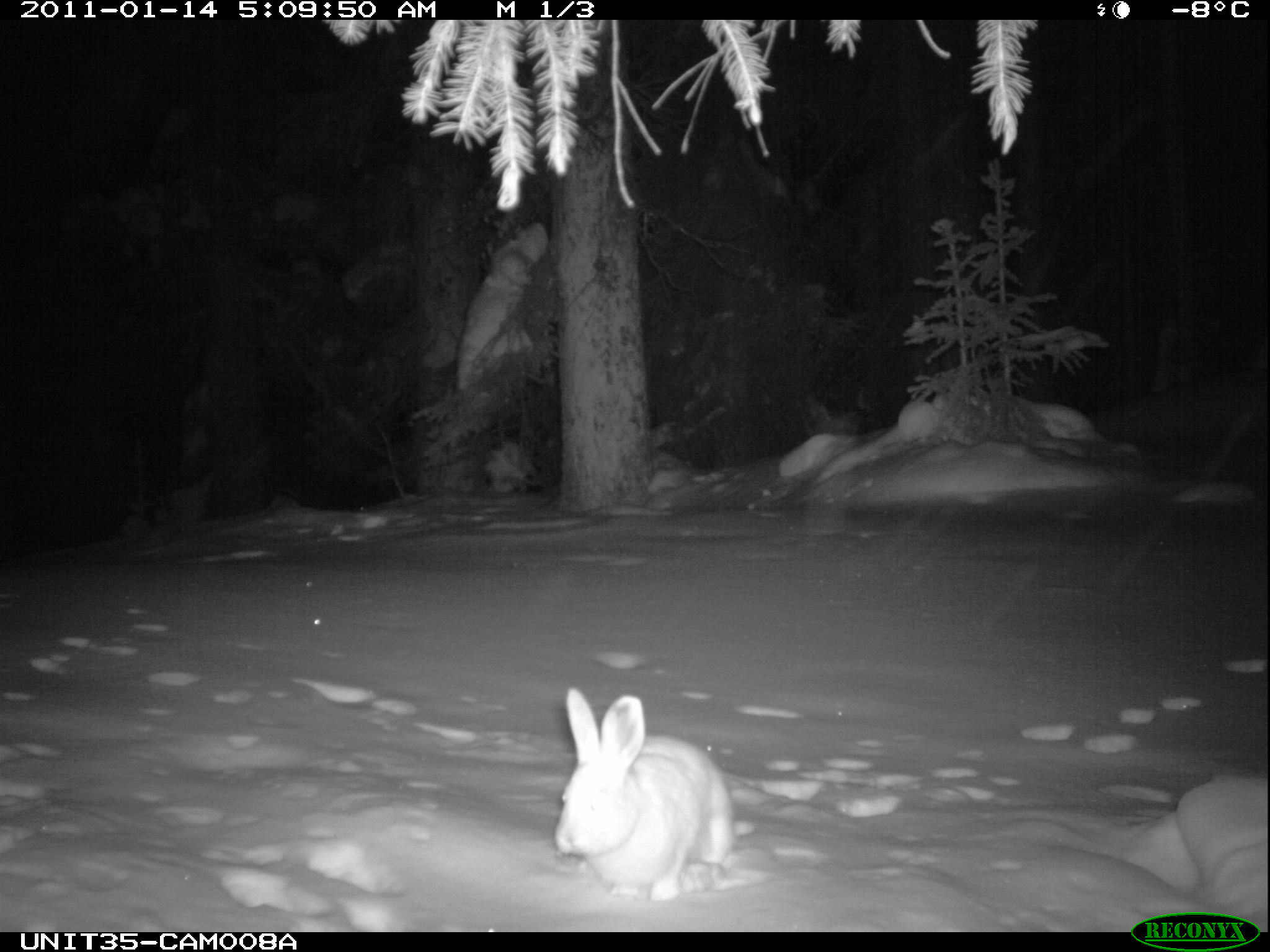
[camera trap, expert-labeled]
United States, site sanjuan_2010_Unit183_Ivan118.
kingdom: Animalia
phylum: Chordata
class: Mammalia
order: Lagomorpha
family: Leporidae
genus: Lepus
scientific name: Lepus americanus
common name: snowshoe hare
Lepus americanus (snowshoe hare).